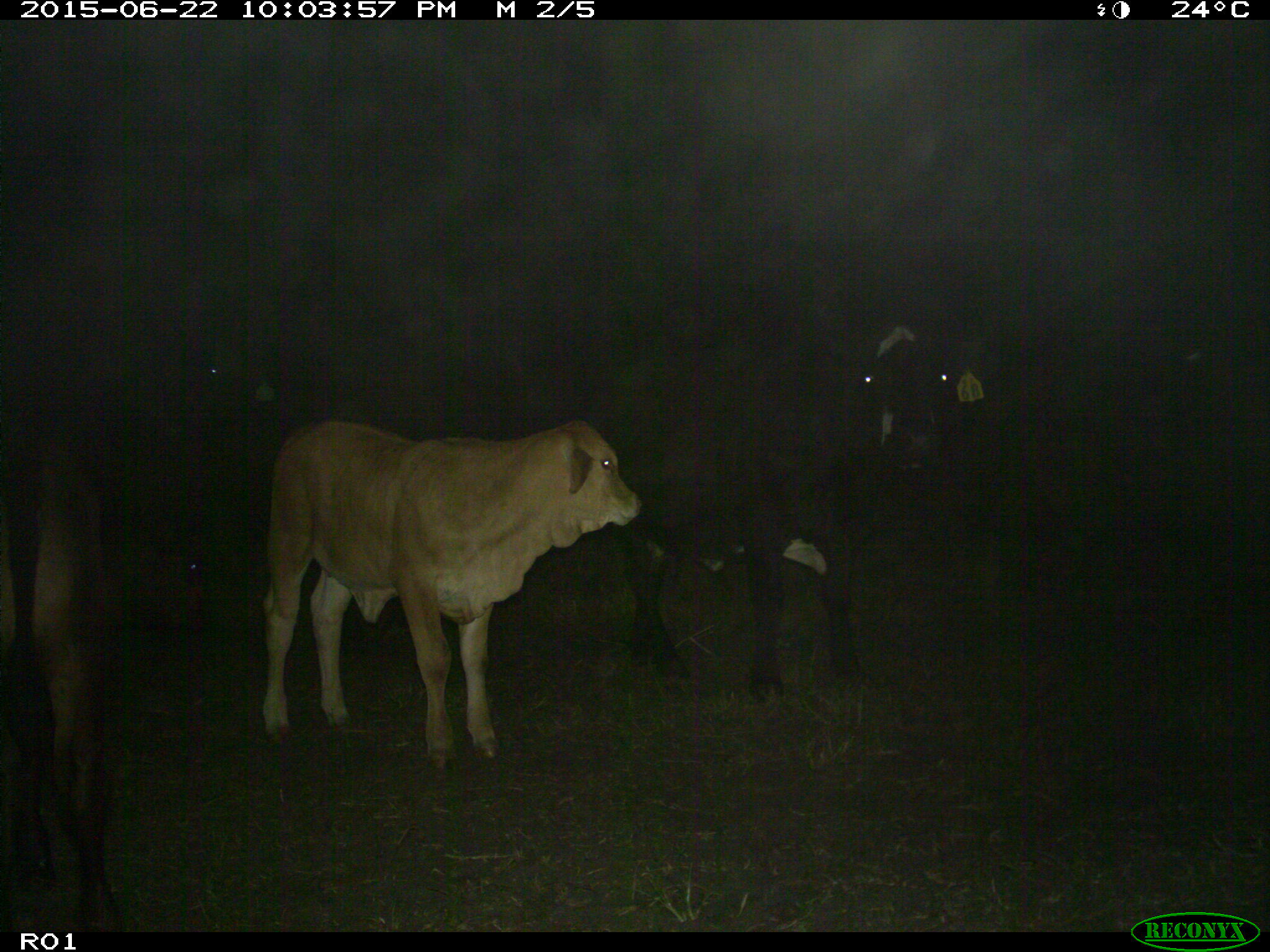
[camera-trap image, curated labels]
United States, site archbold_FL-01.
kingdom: Animalia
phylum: Chordata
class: Mammalia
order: Artiodactyla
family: Bovidae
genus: Bos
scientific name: Bos taurus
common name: domestic cow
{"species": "Bos taurus (domestic cow)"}